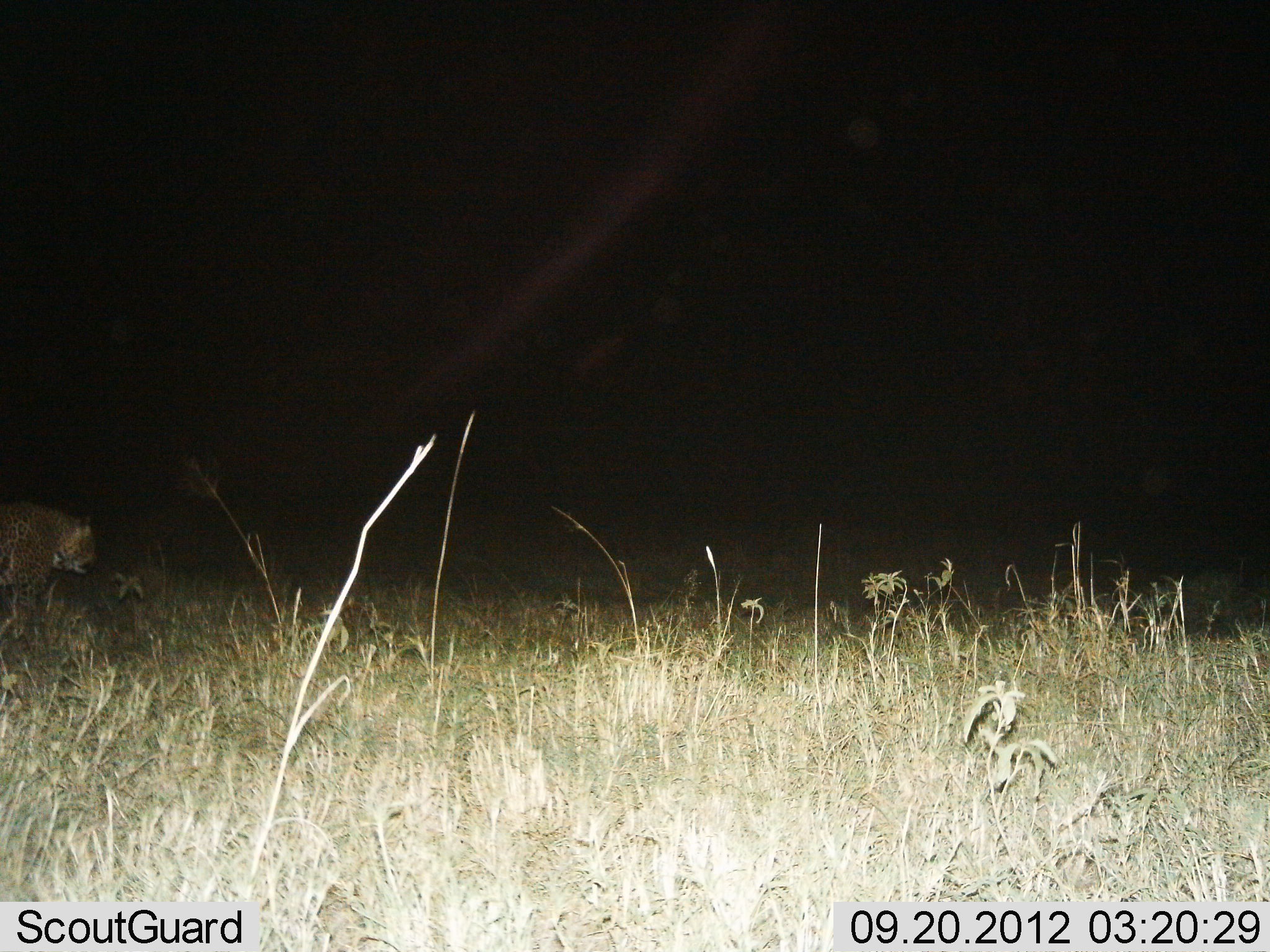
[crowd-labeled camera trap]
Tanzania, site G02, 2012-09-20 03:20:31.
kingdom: Animalia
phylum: Chordata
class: Mammalia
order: Carnivora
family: Felidae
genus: Panthera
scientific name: Panthera pardus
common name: leopard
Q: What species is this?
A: Leopard (Panthera pardus).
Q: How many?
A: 1.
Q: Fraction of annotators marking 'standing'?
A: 40%.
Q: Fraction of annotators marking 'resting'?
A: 0%.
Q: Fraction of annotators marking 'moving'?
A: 70%.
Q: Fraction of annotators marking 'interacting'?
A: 0%.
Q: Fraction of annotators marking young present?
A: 0%.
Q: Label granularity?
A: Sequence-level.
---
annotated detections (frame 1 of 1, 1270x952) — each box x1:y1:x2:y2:
animal: 0:503:97:635